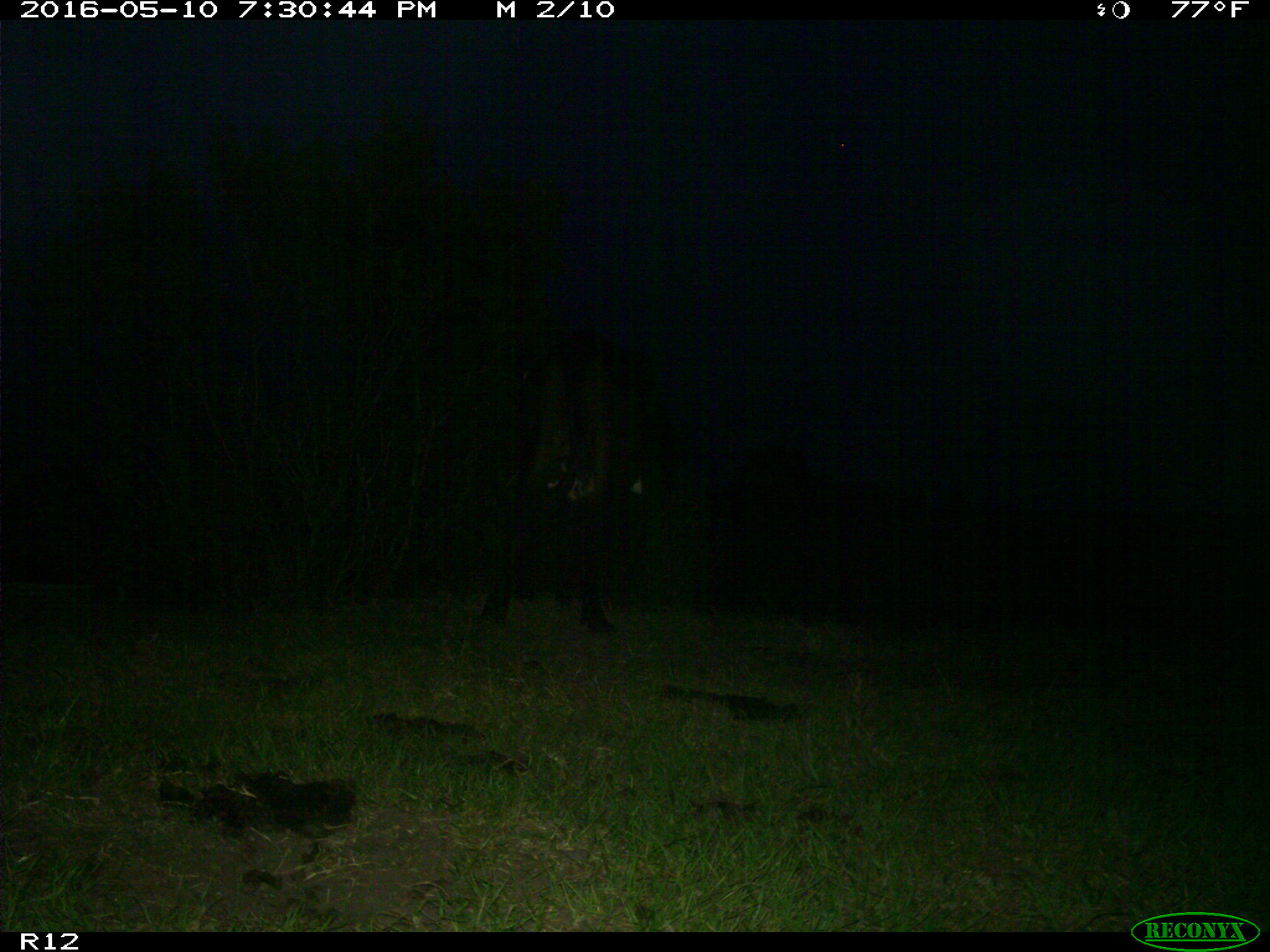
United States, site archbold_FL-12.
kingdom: Animalia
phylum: Chordata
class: Mammalia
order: Artiodactyla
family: Bovidae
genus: Bos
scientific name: Bos taurus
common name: domestic cow